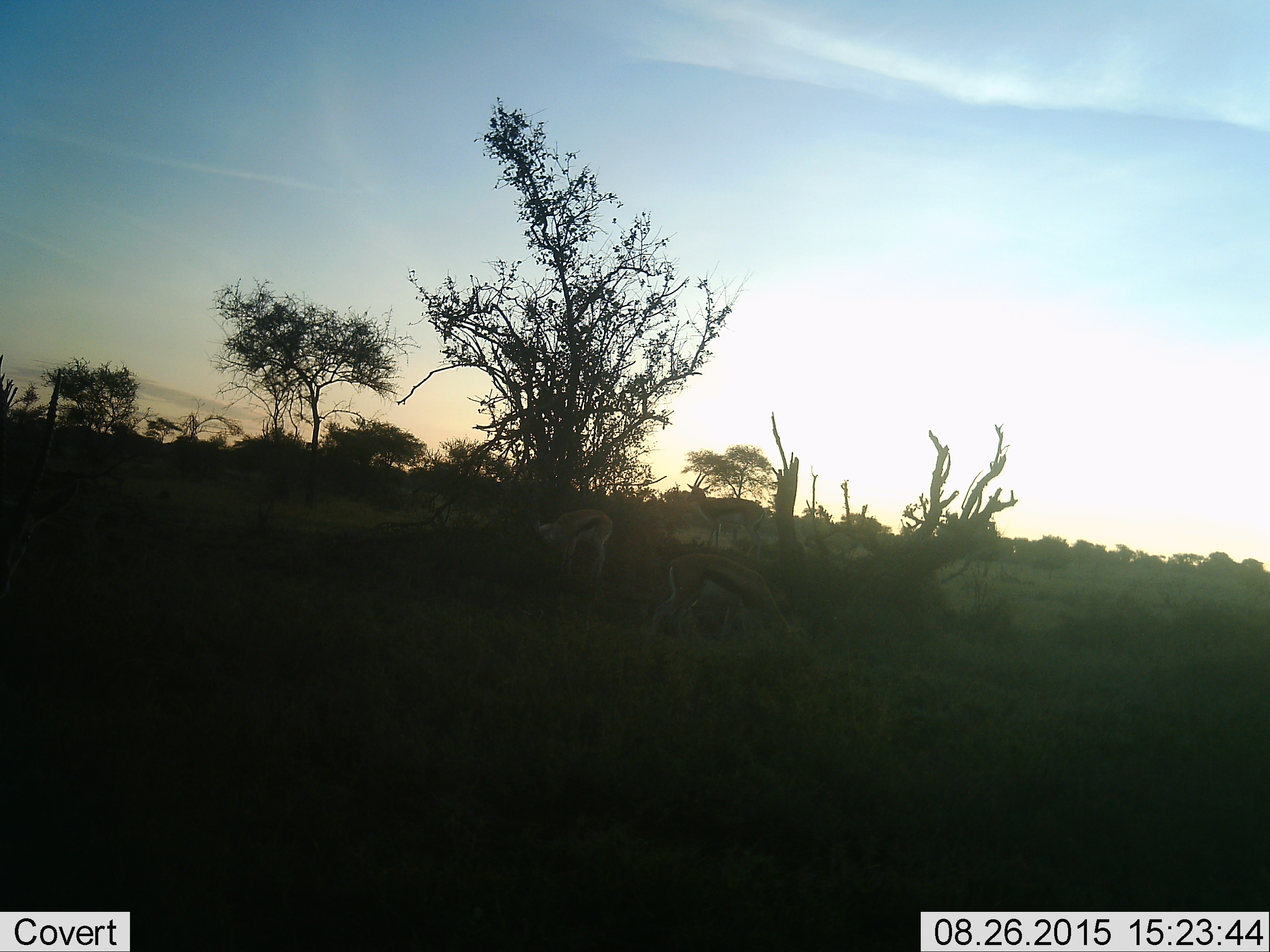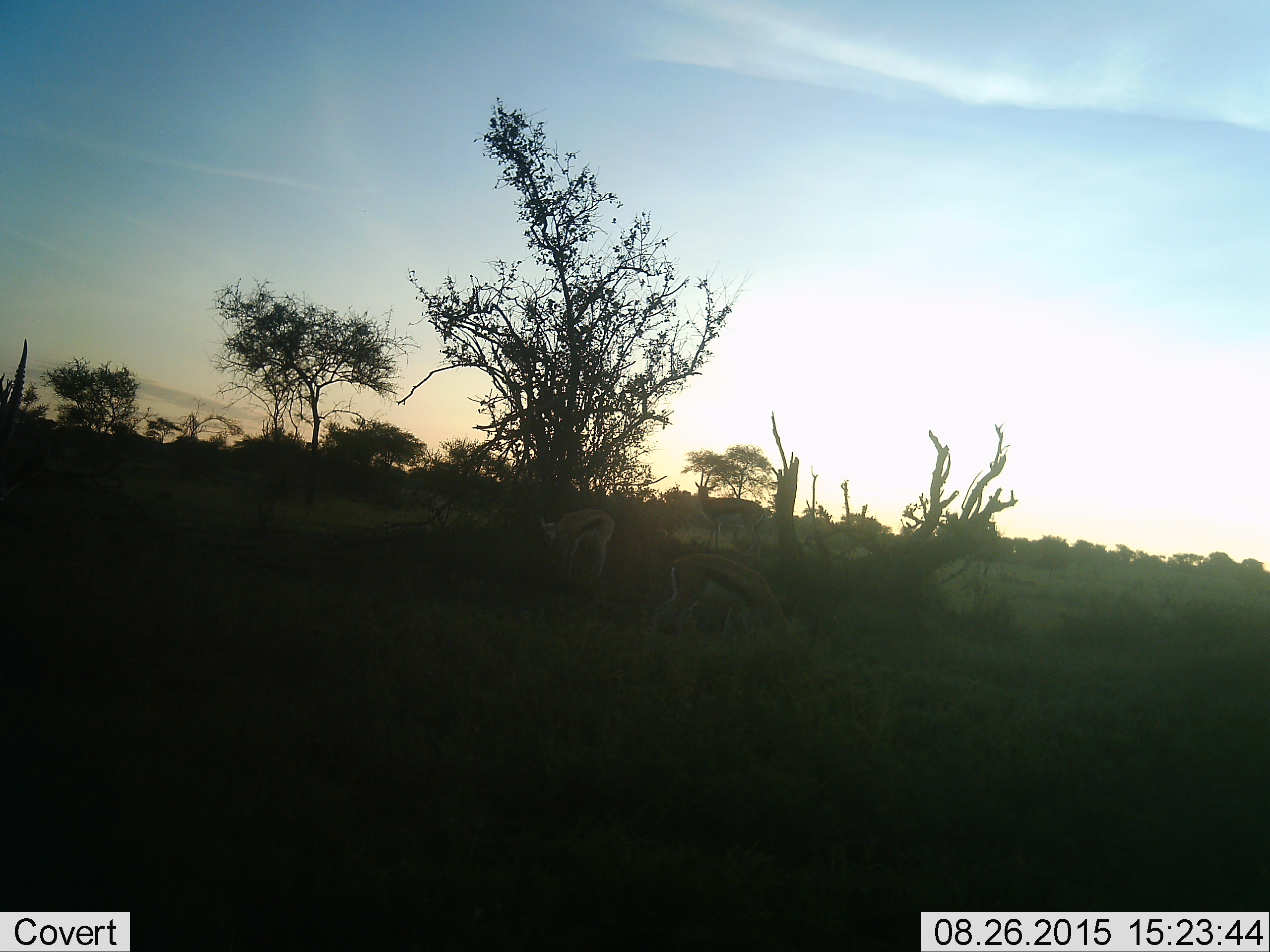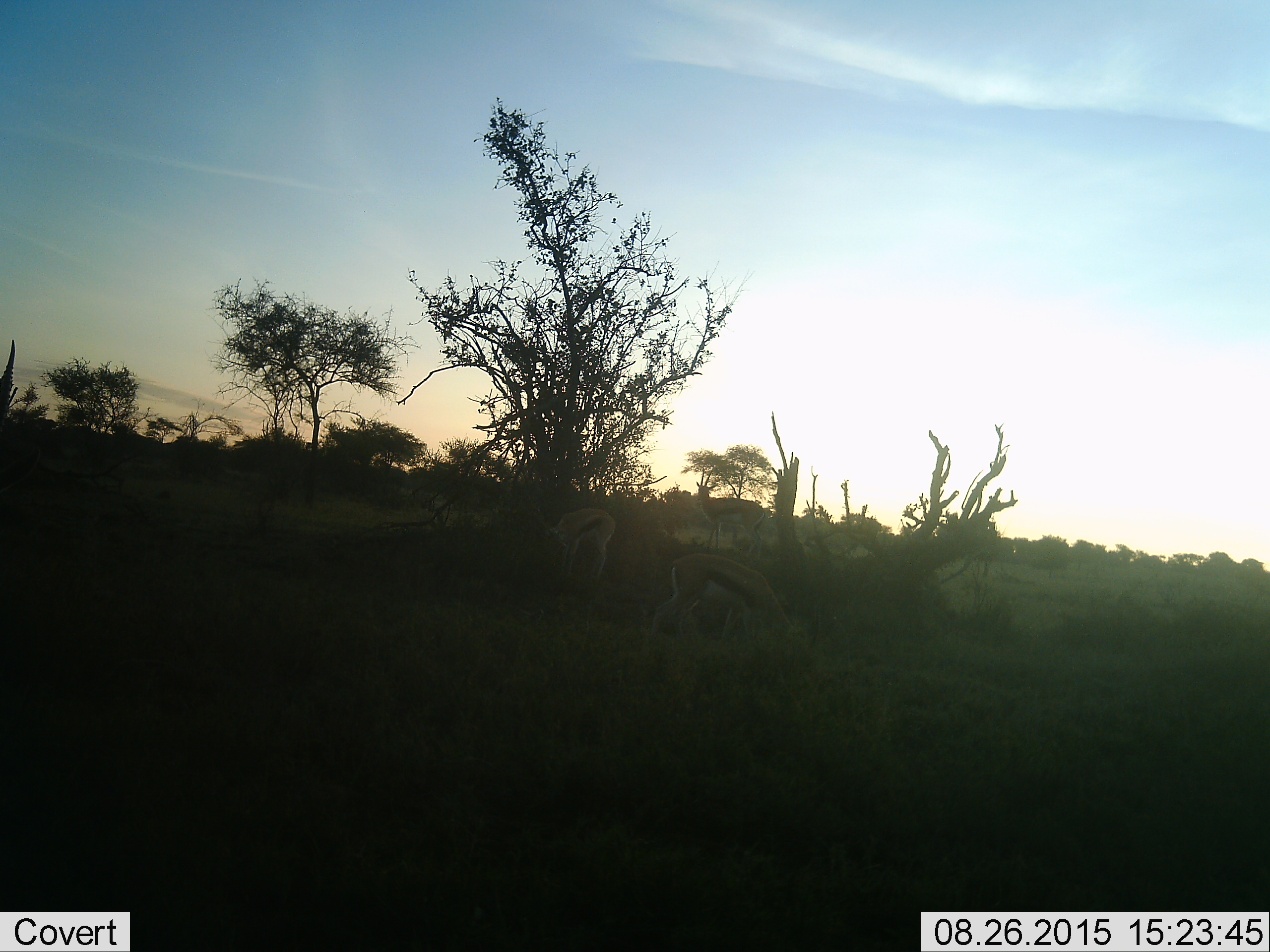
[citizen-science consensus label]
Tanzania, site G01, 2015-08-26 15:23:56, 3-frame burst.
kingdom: Animalia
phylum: Chordata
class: Mammalia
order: Artiodactyla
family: Bovidae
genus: Eudorcas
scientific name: Eudorcas thomsonii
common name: thomson's gazelle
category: gazellethomsons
Gazellethomsons (thomson's gazelle) (Eudorcas thomsonii), count 4. Behavior (volunteer vote fractions): standing 87%, resting 0%, moving 20%, interacting 0%. Young present (vote fraction): 0%. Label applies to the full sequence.